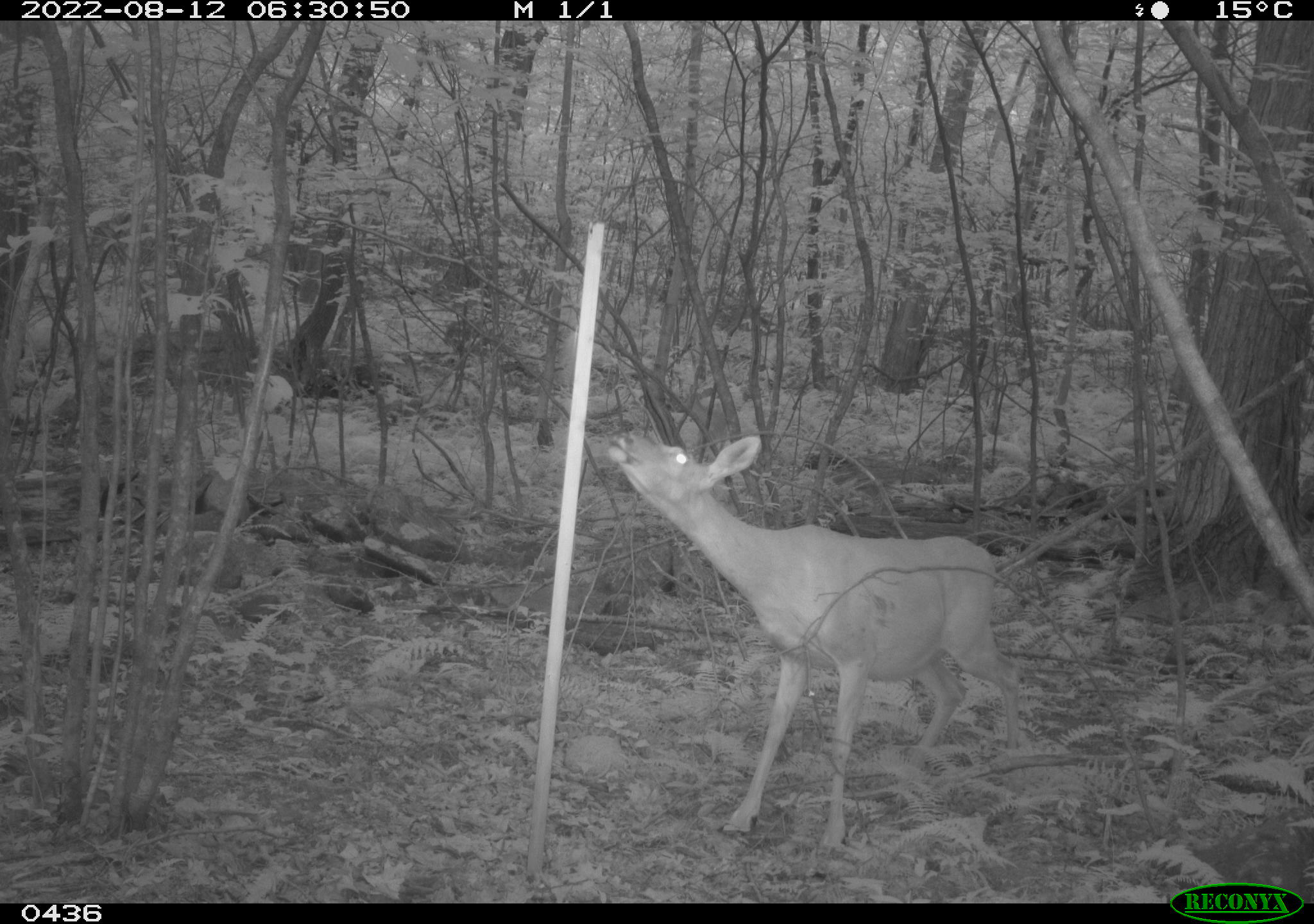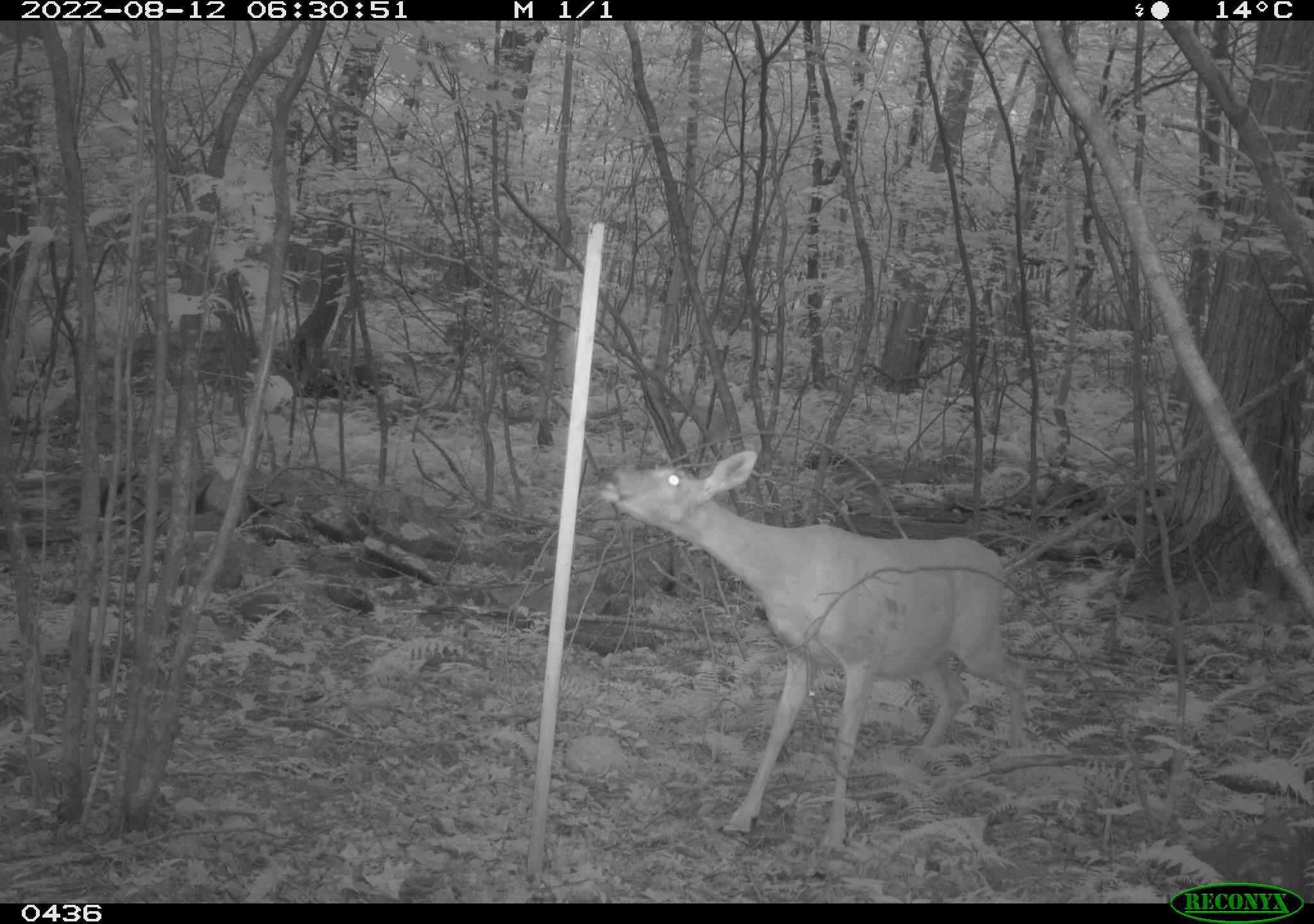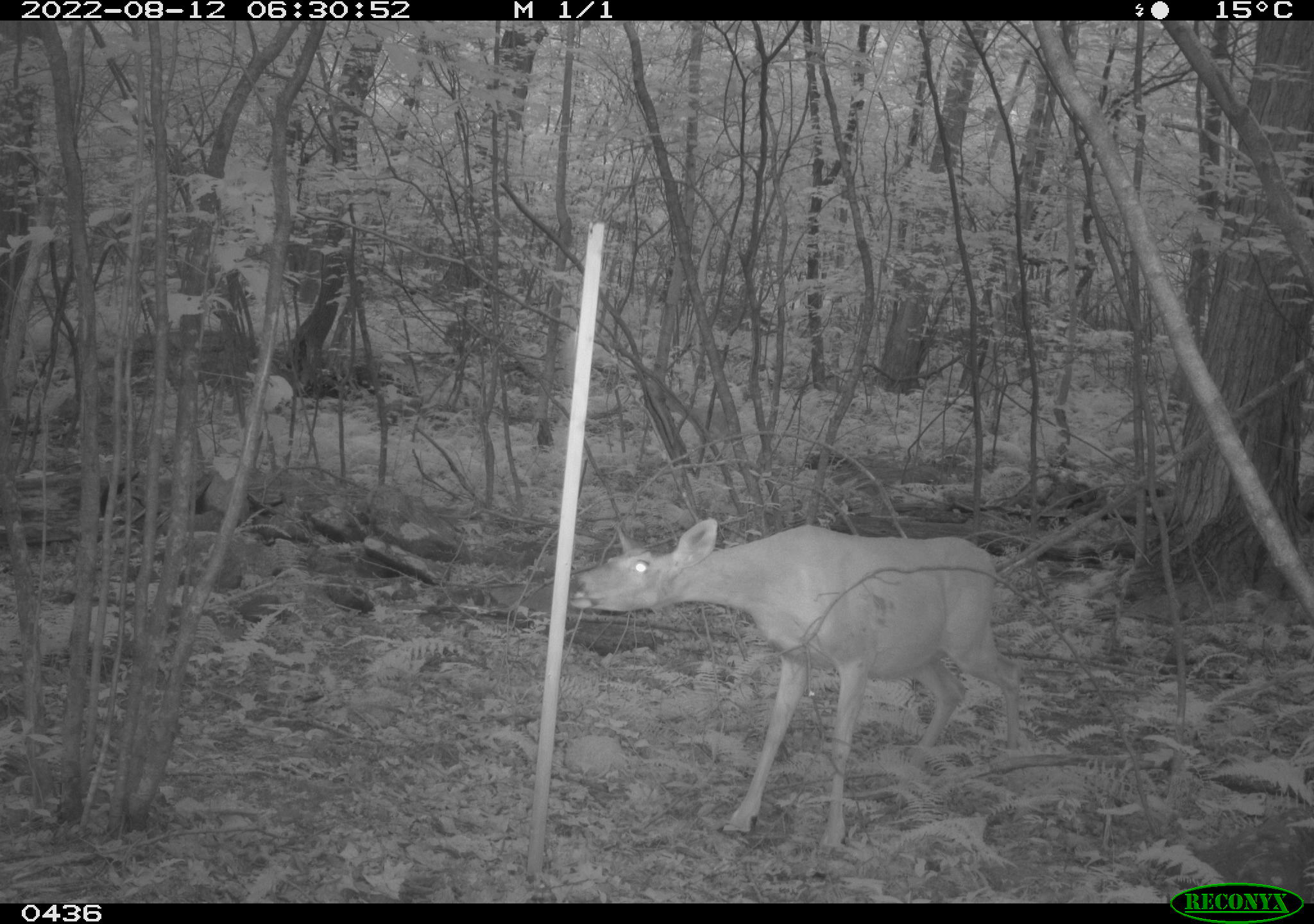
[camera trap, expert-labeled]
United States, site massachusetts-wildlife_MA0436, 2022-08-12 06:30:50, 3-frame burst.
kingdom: Animalia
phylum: Chordata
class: Mammalia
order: Artiodactyla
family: Cervidae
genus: Odocoileus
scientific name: Odocoileus virginianus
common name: white-tailed deer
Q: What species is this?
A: White-tailed deer (Odocoileus virginianus).